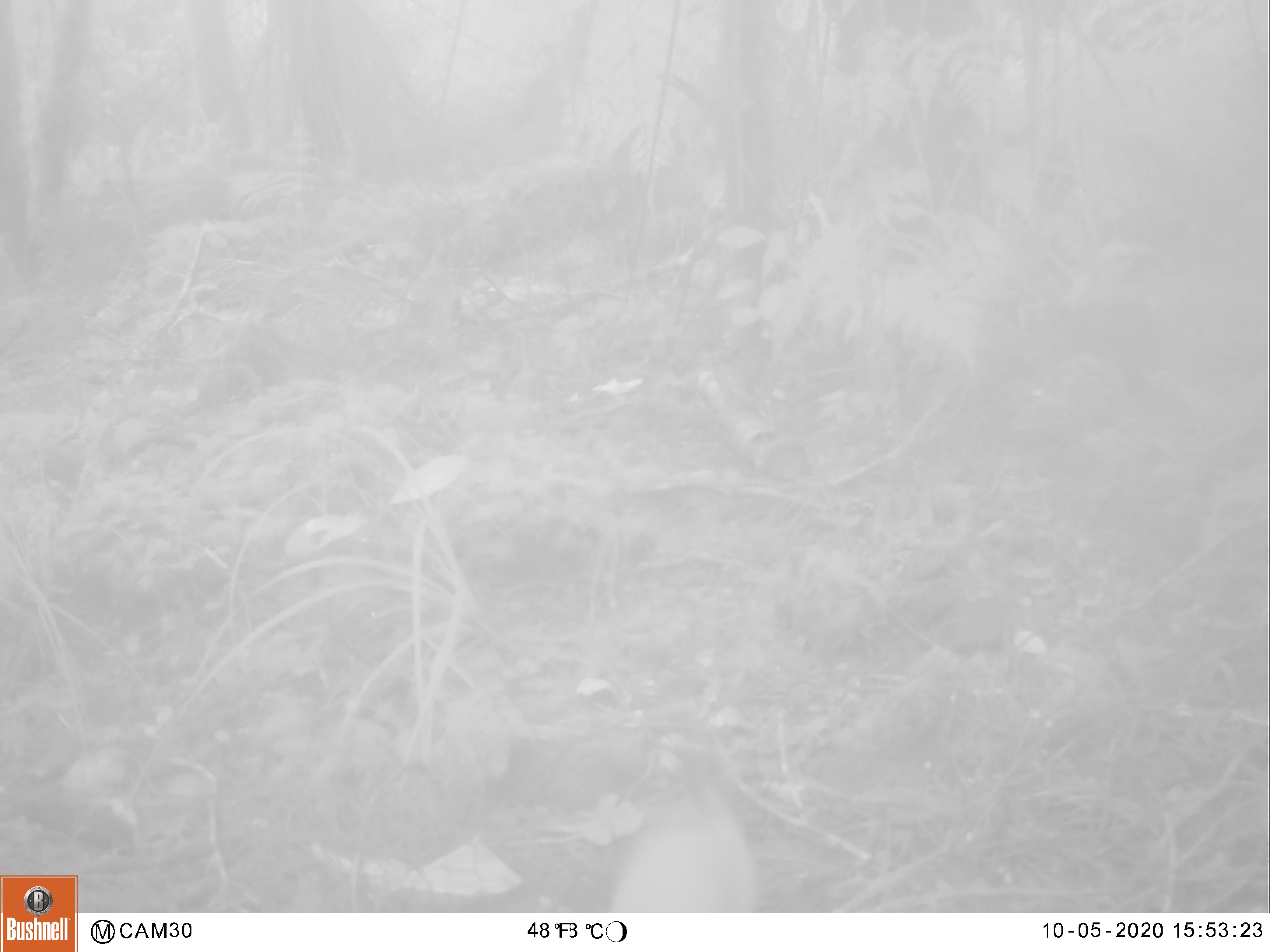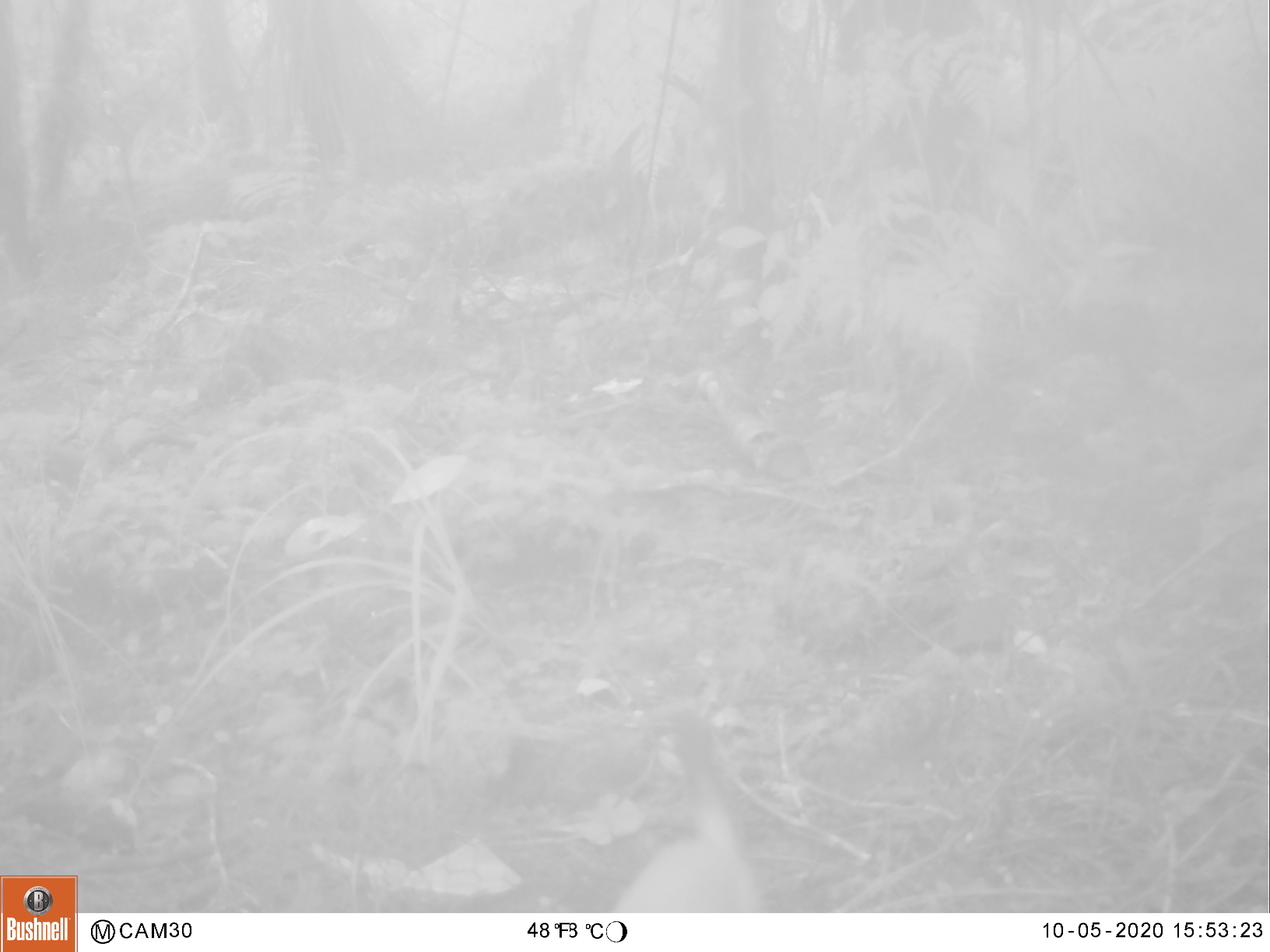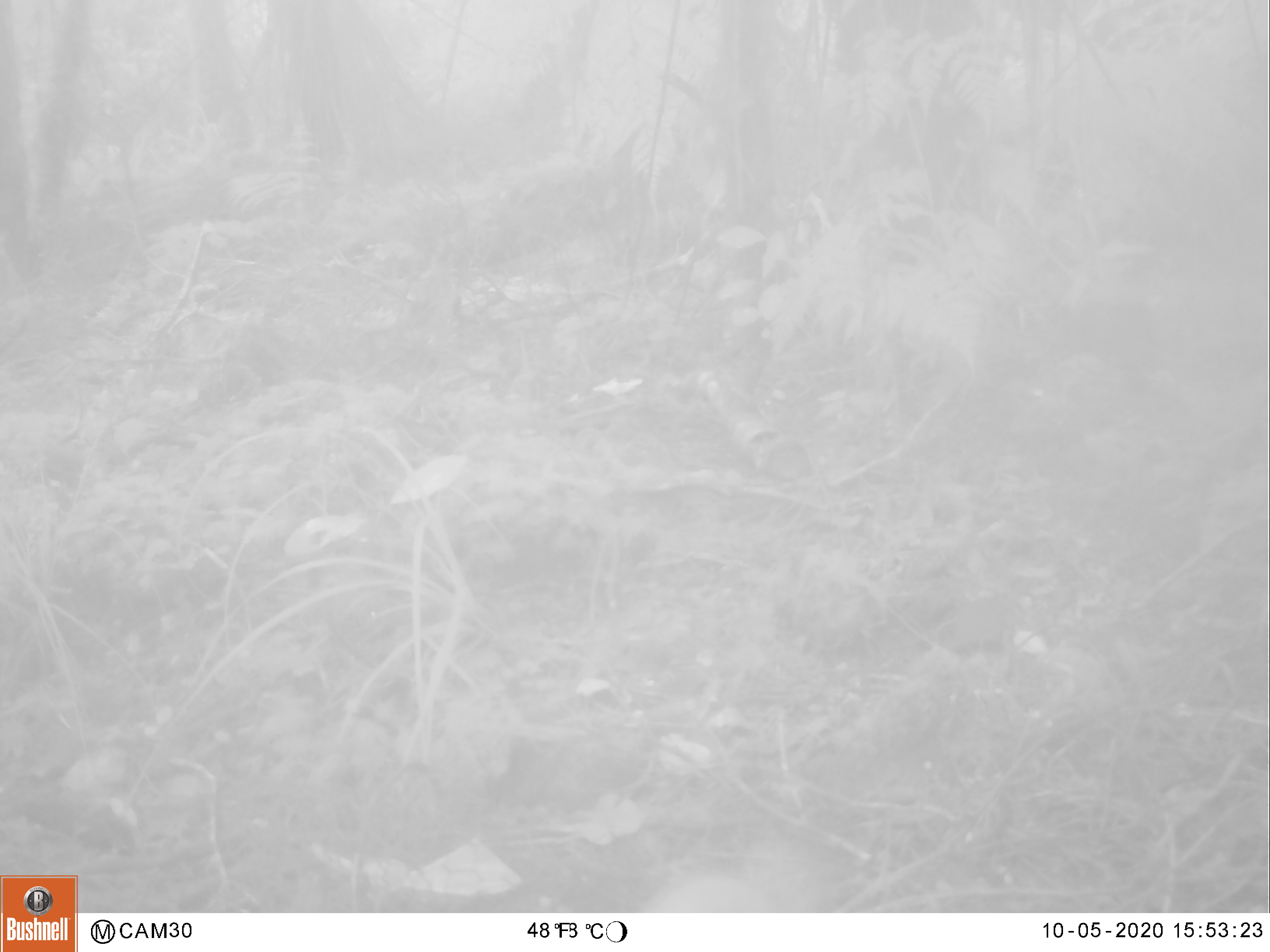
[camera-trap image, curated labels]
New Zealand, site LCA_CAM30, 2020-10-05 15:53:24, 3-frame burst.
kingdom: Animalia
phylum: Chordata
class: Mammalia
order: Carnivora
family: Mustelidae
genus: Mustela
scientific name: Mustela erminea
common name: stoat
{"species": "stoat (Mustela erminea)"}